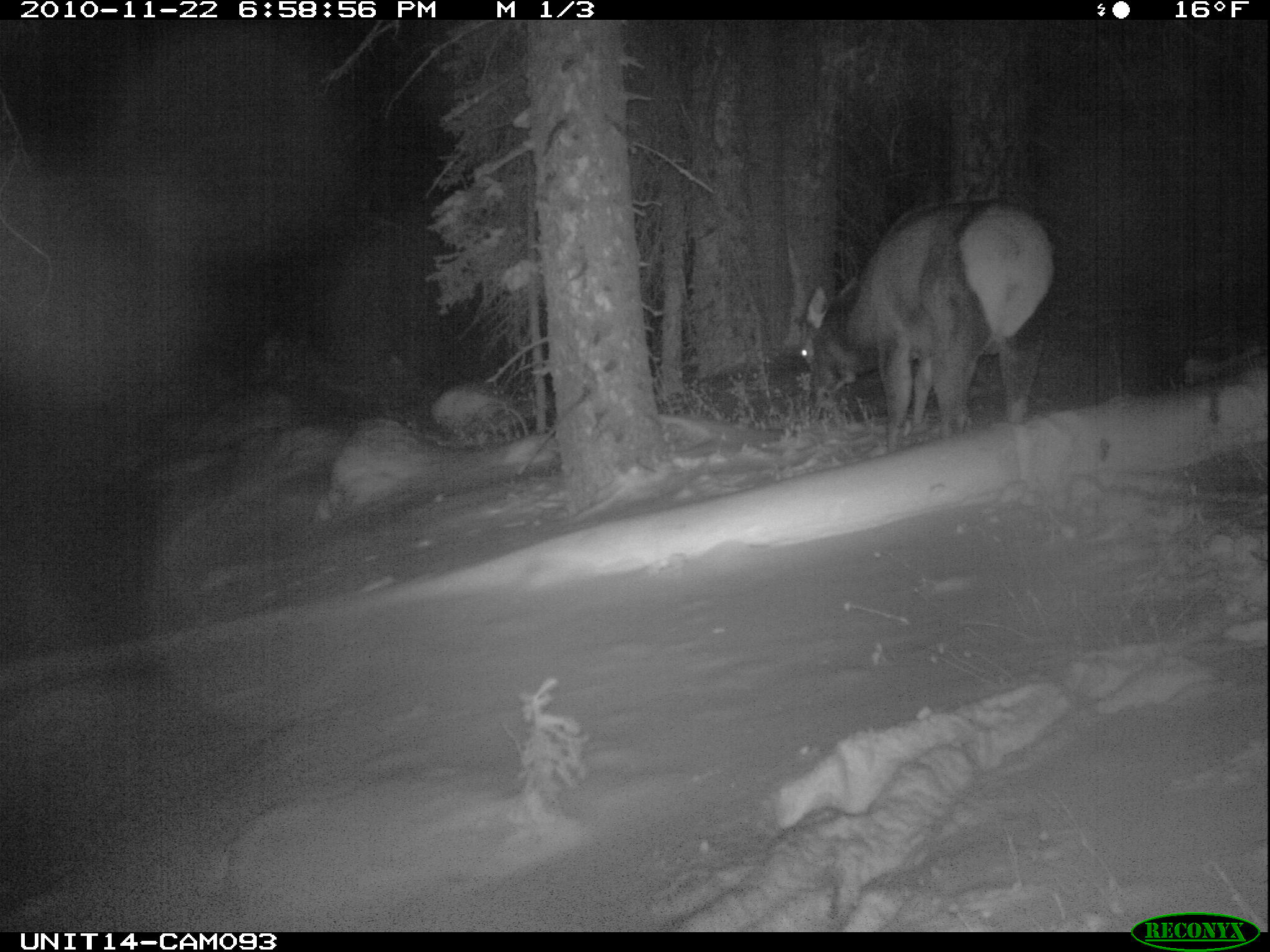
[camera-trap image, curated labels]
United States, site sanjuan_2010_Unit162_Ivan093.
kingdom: Animalia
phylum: Chordata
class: Mammalia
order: Artiodactyla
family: Cervidae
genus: Cervus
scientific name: Cervus elaphus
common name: red deer